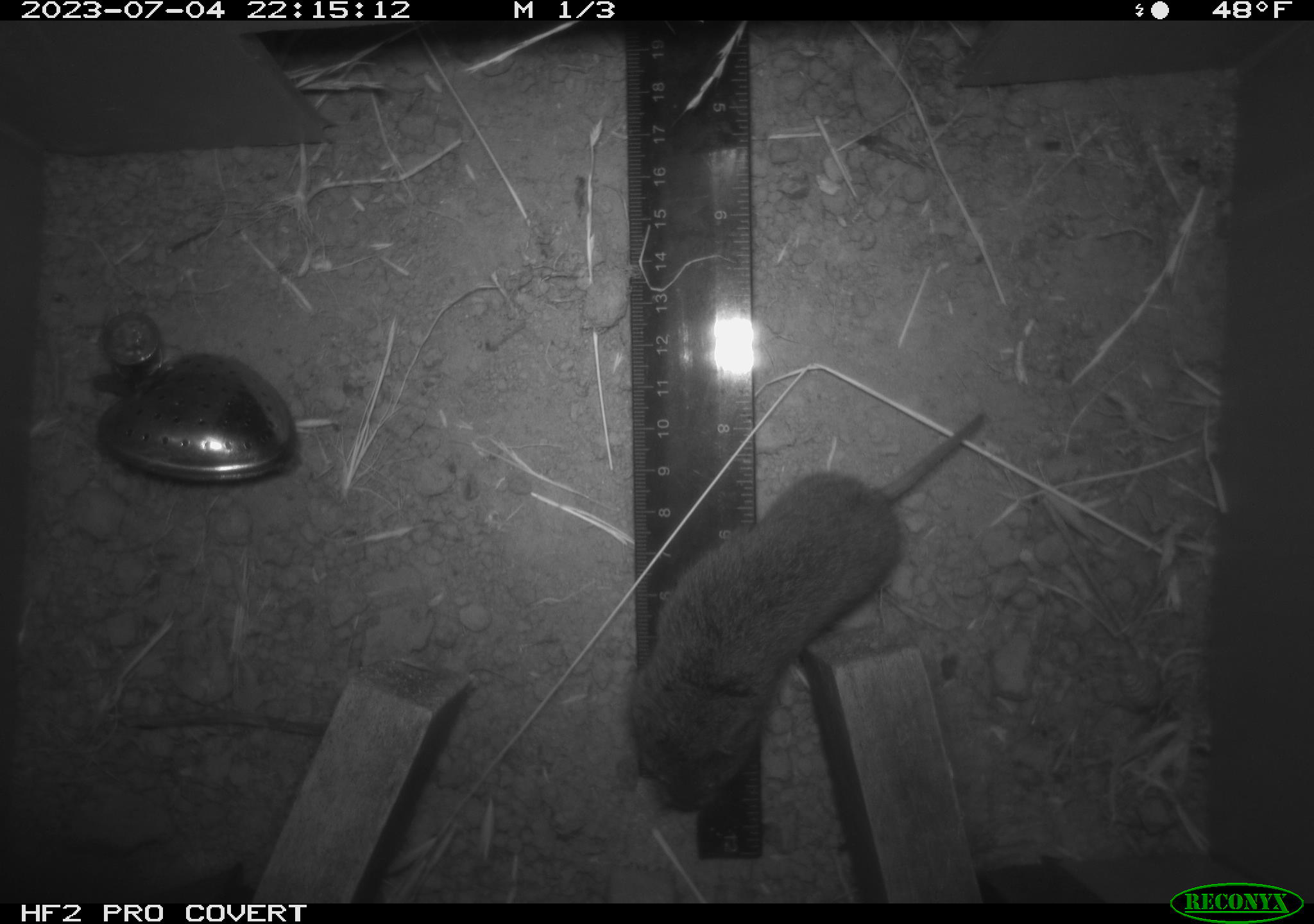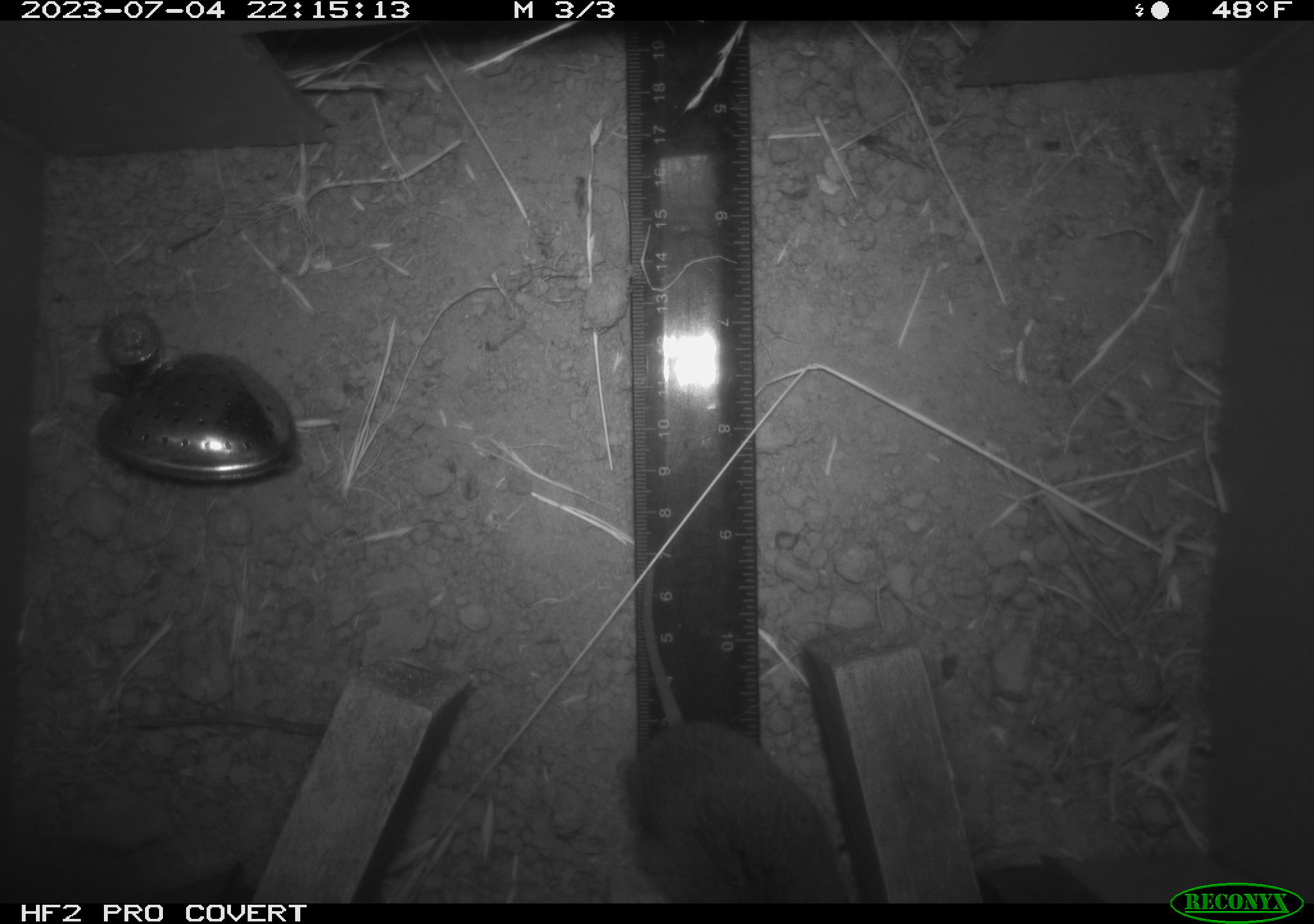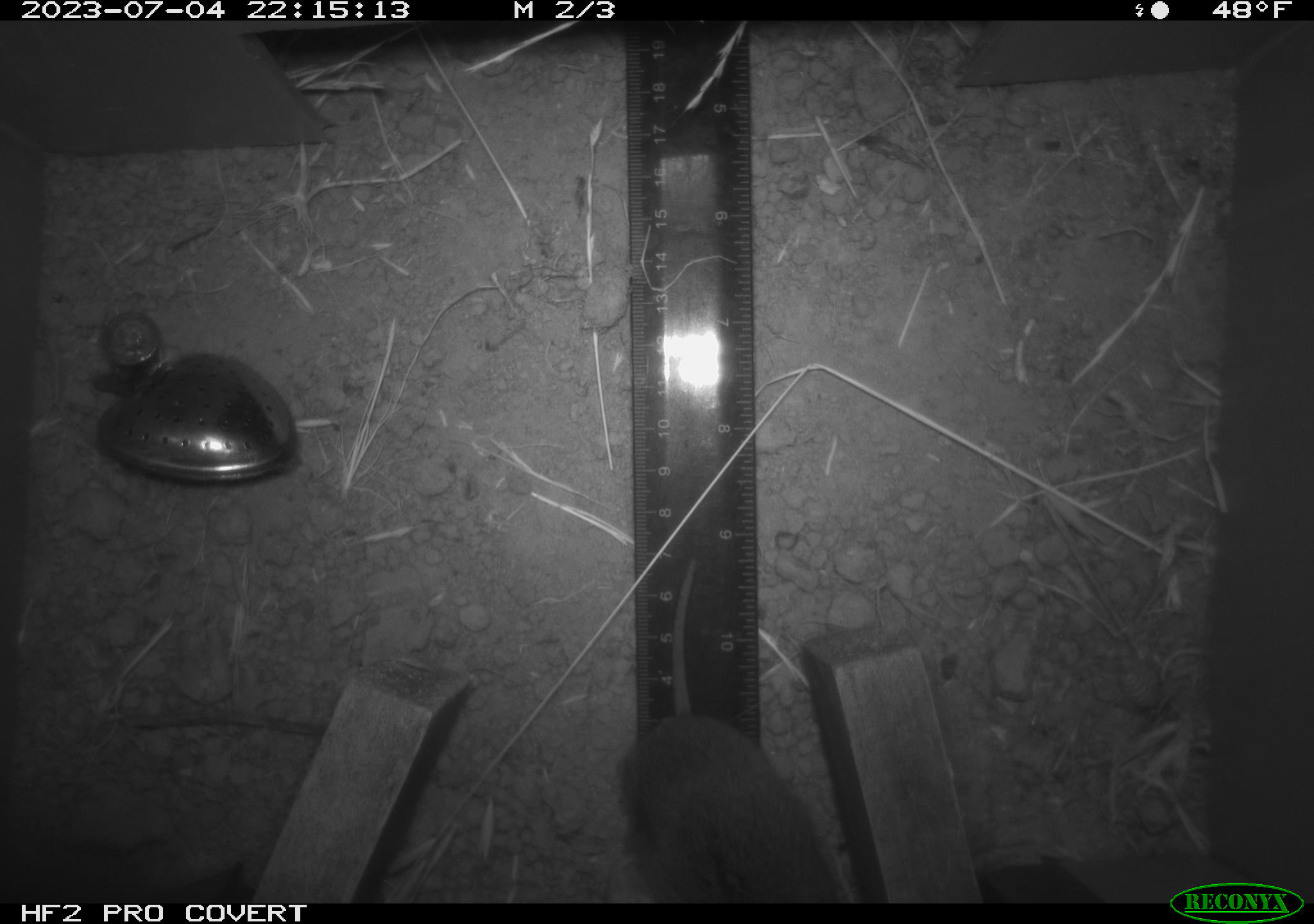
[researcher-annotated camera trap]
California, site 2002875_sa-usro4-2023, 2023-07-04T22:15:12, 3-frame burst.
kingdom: Animalia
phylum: Chordata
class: Mammalia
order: Rodentia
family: Cricetidae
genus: Microtus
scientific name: Microtus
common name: meadow vole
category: microtus species